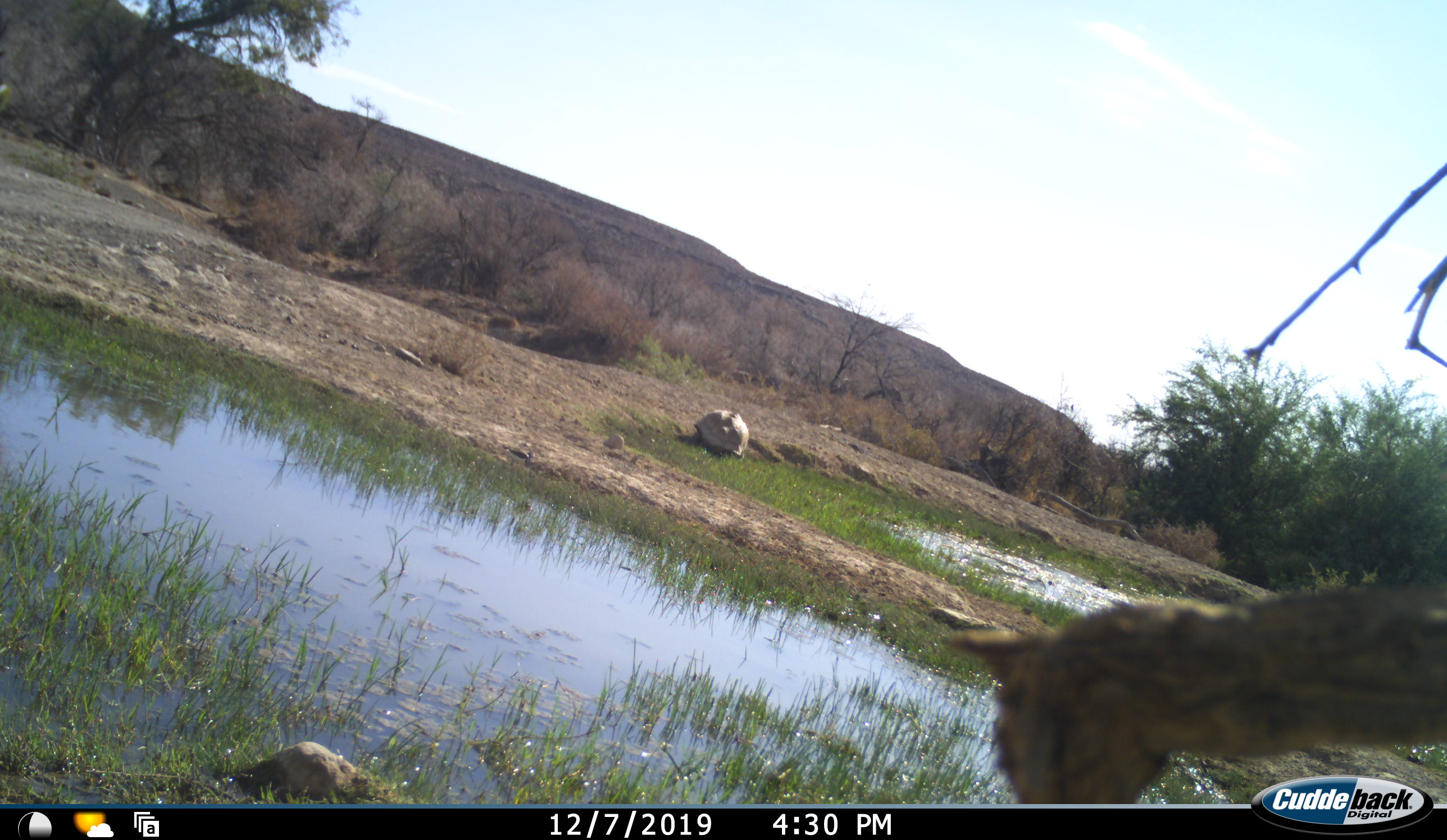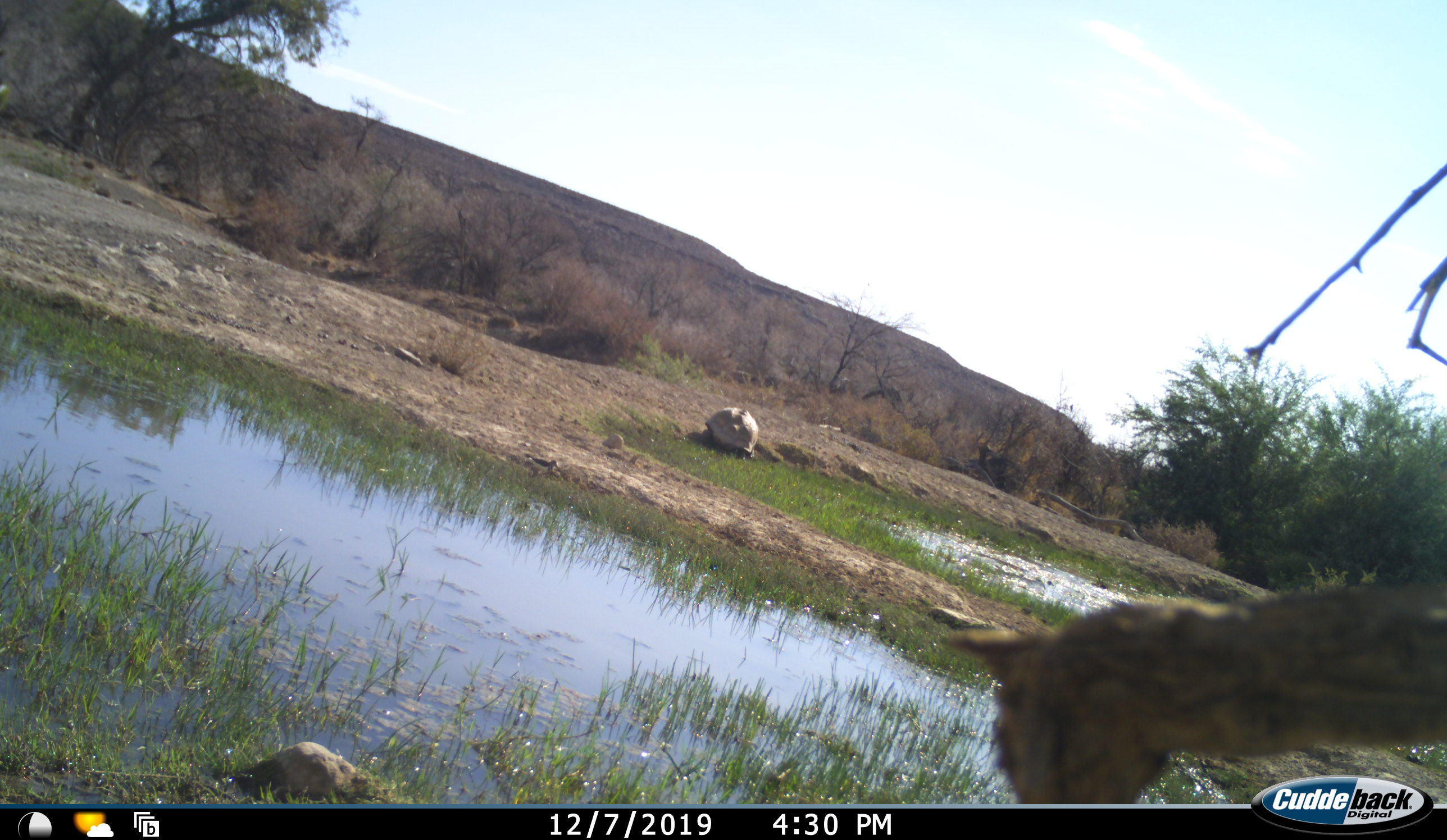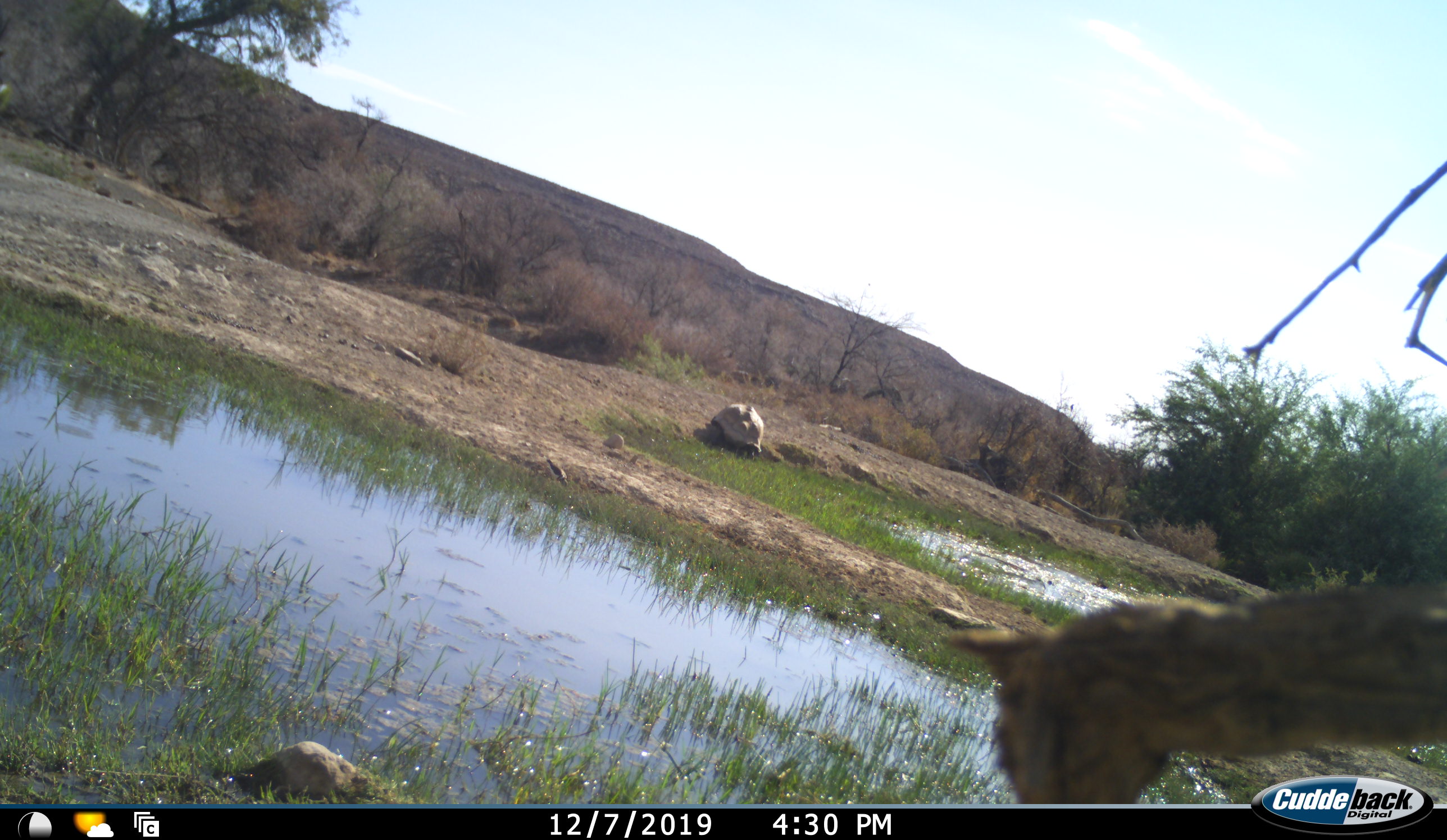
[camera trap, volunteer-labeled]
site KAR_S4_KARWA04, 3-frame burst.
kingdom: Animalia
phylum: Chordata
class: Aves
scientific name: Aves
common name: bird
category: birdother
Birdother (bird) (Aves), count 1. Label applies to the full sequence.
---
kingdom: Animalia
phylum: Chordata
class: Reptilia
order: Testudines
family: Testudinidae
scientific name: Testudinidae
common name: tortoise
Tortoise (Testudinidae), count 1. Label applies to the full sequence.